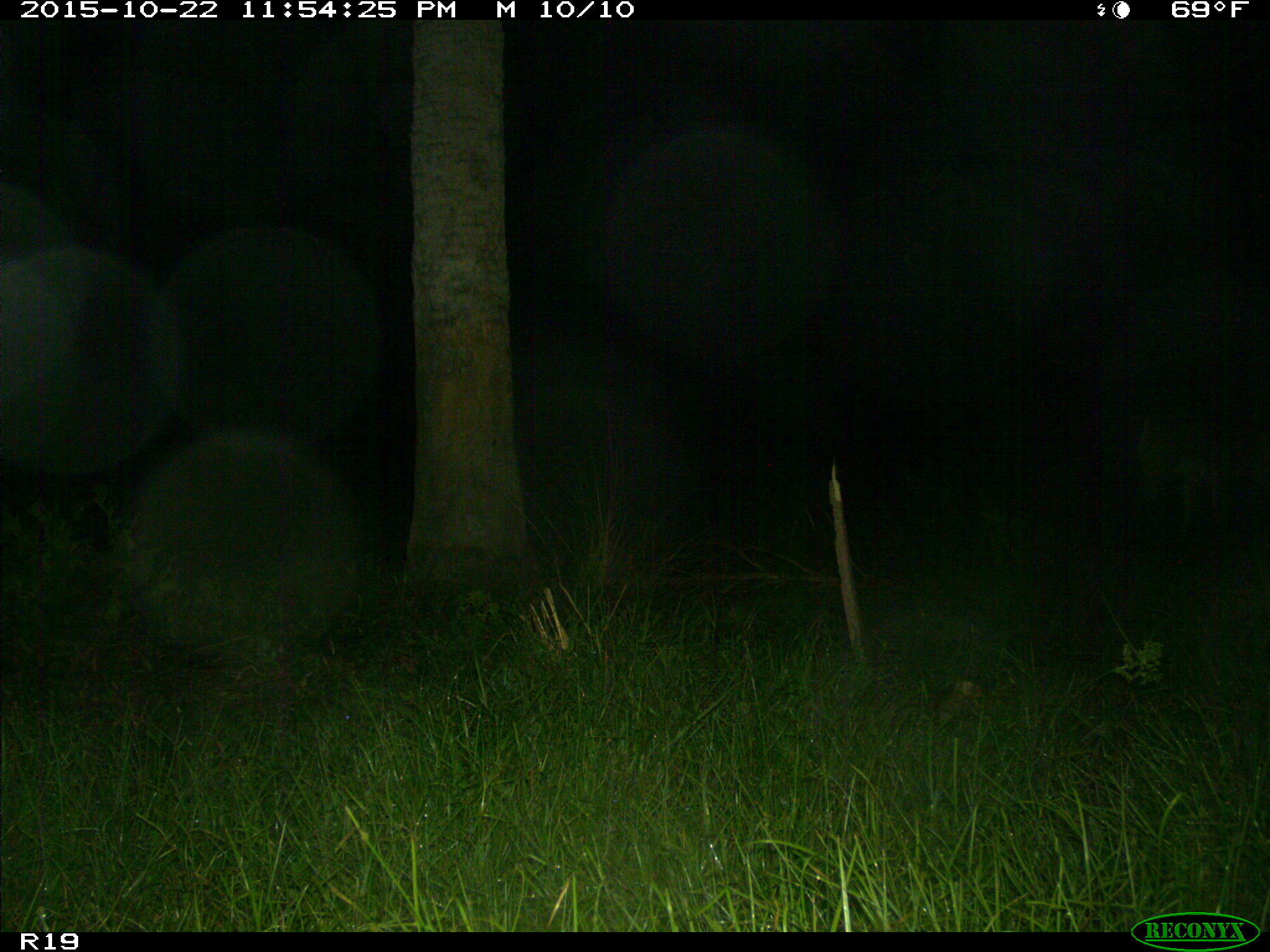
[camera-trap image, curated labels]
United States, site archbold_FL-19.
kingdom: Animalia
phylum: Chordata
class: Mammalia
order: Artiodactyla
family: Cervidae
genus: Odocoileus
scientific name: Odocoileus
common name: deer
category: unidentified deer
Unidentified deer (deer) (Odocoileus).